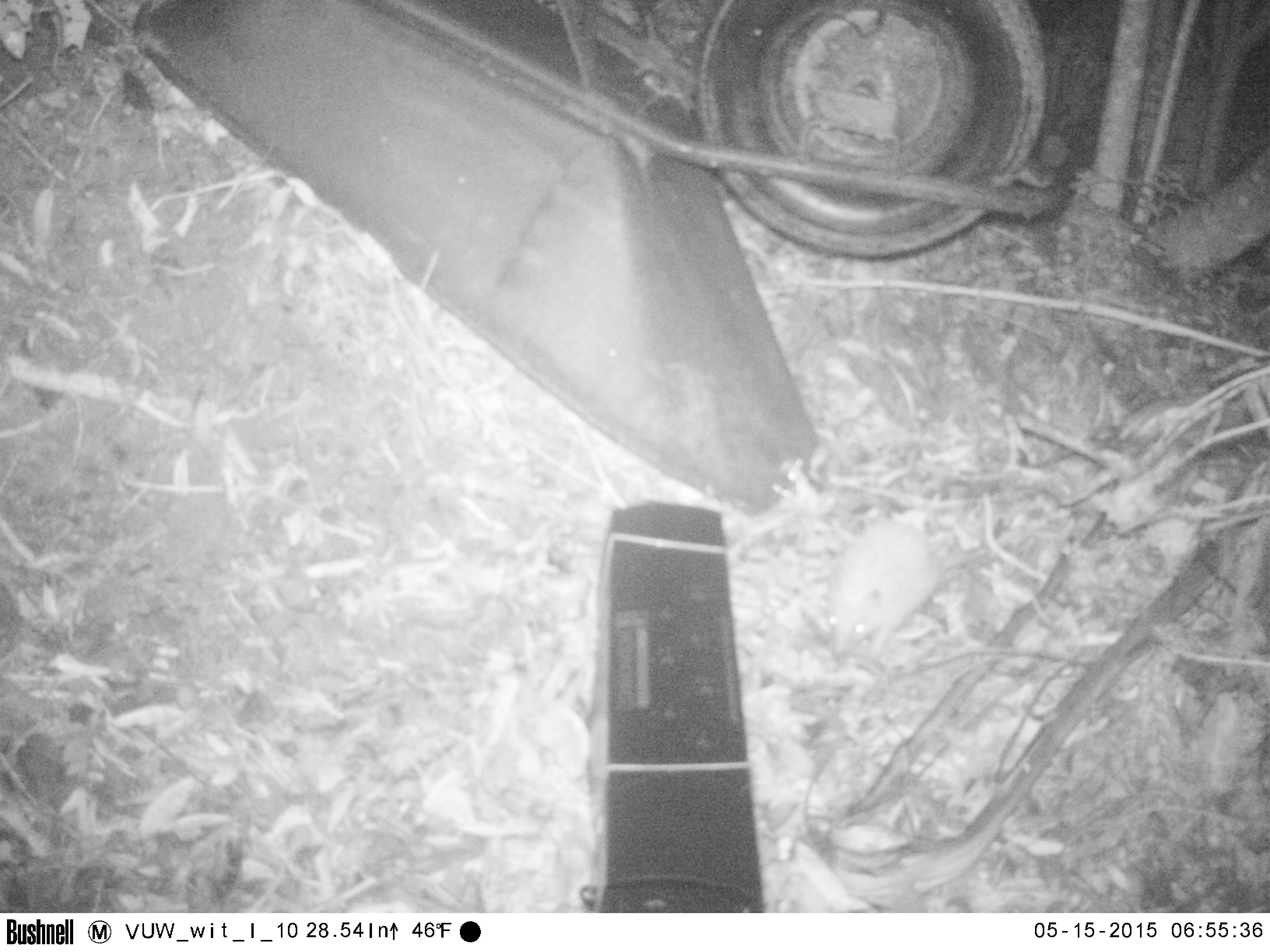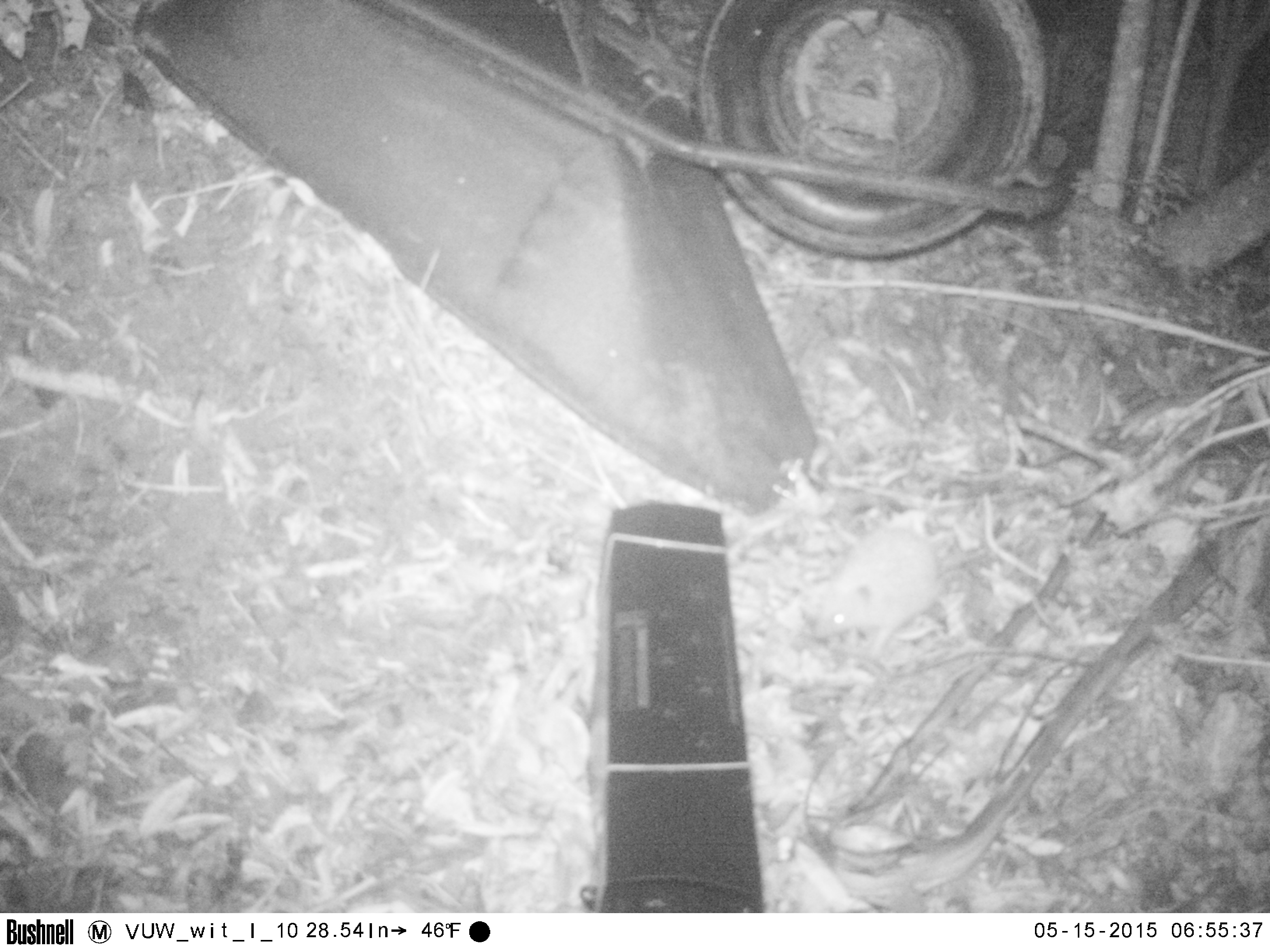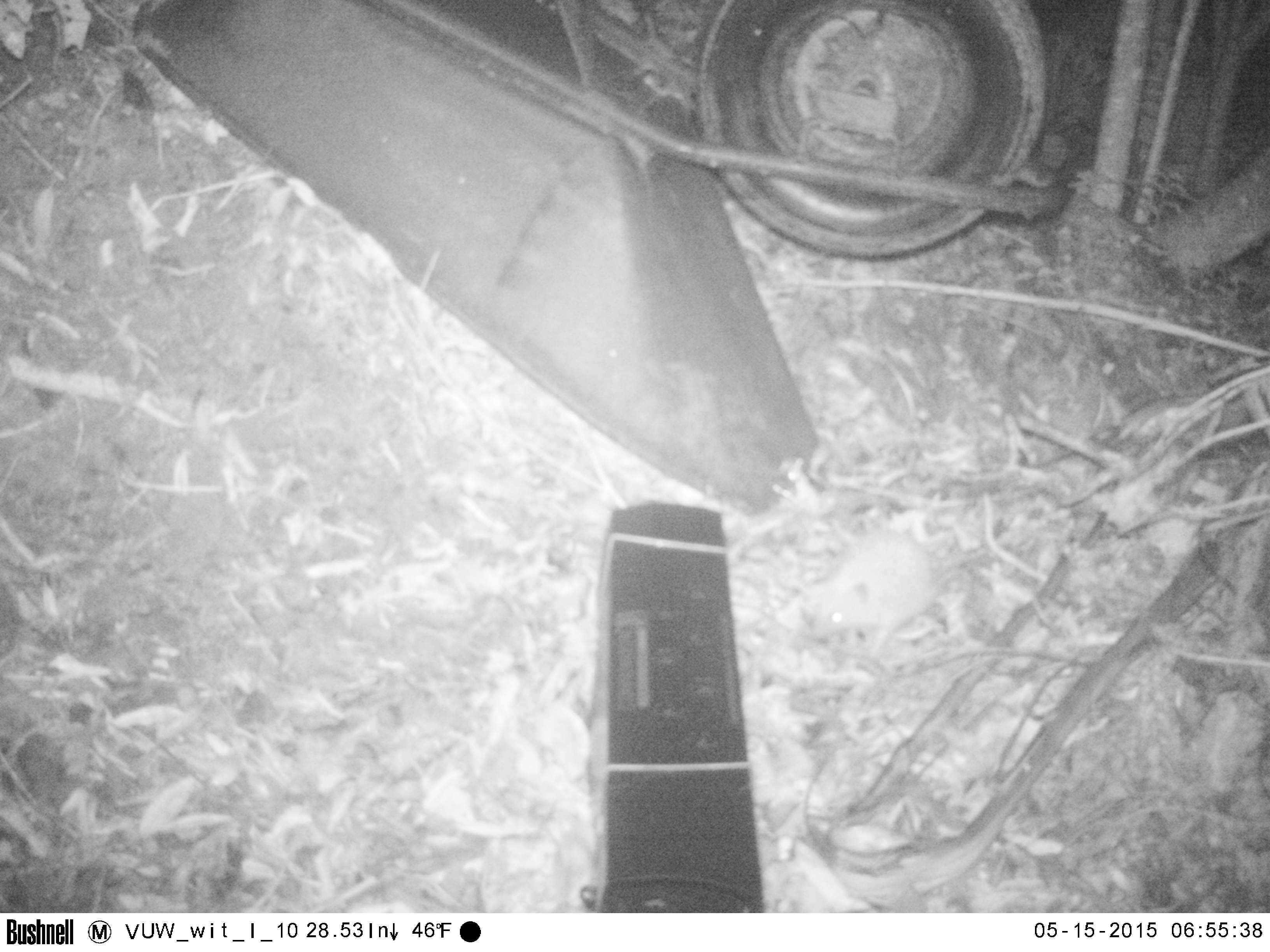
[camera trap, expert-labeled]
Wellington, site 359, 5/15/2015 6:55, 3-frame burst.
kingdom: Animalia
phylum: Chordata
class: Mammalia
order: Eulipotyphla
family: Erinaceidae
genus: Erinaceus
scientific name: Erinaceus europaeus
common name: hedgehog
Hedgehog (Erinaceus europaeus).